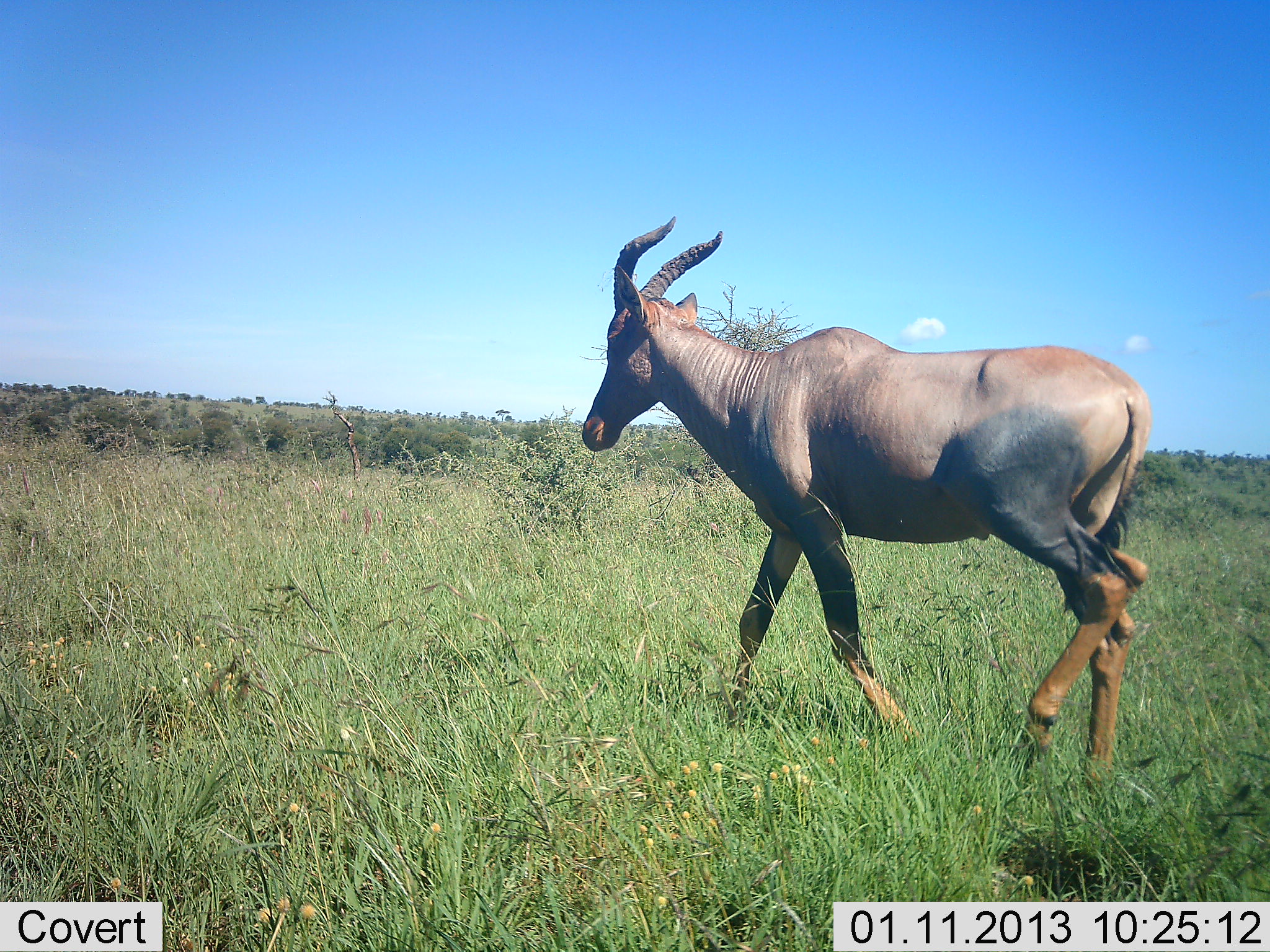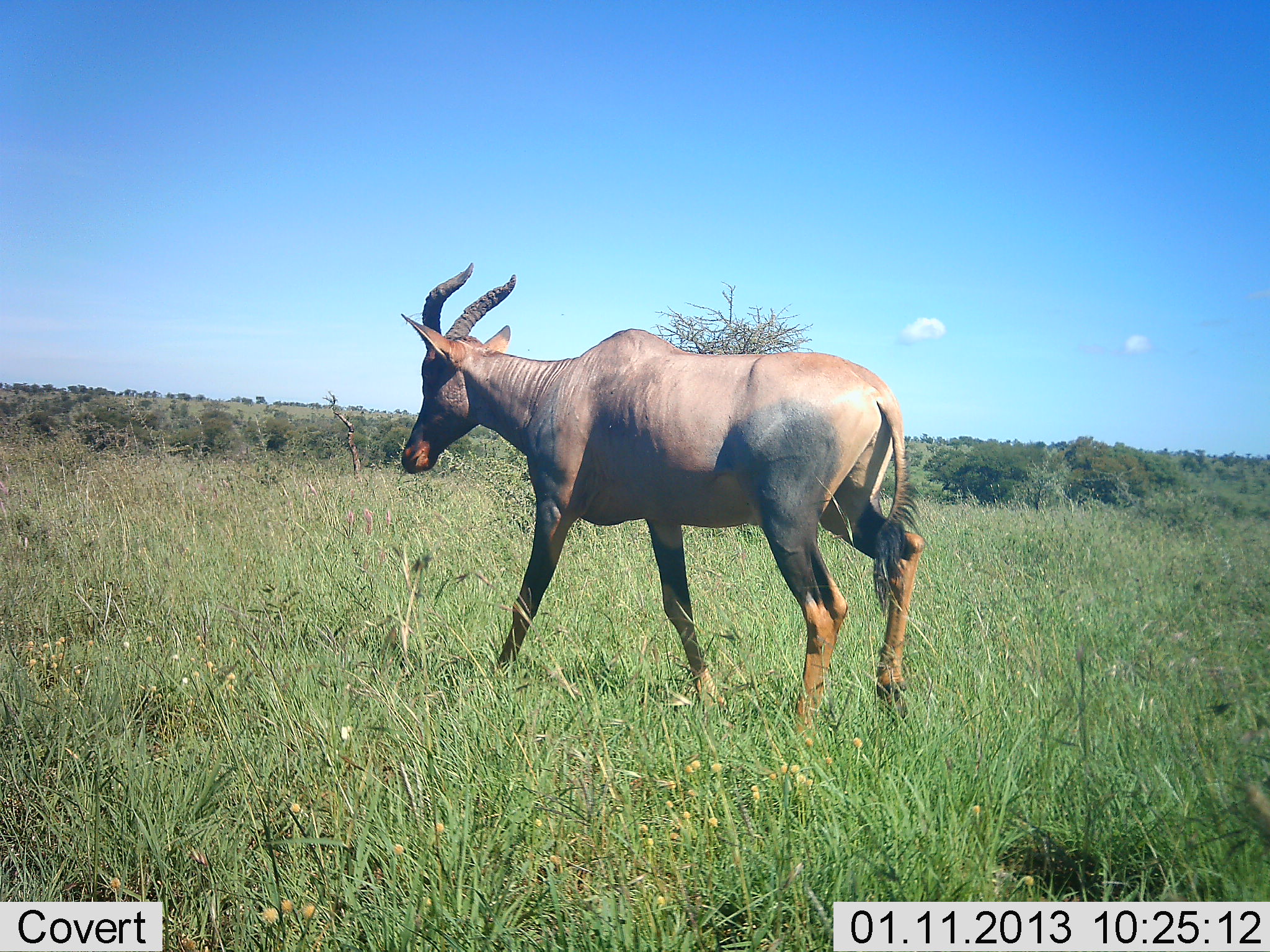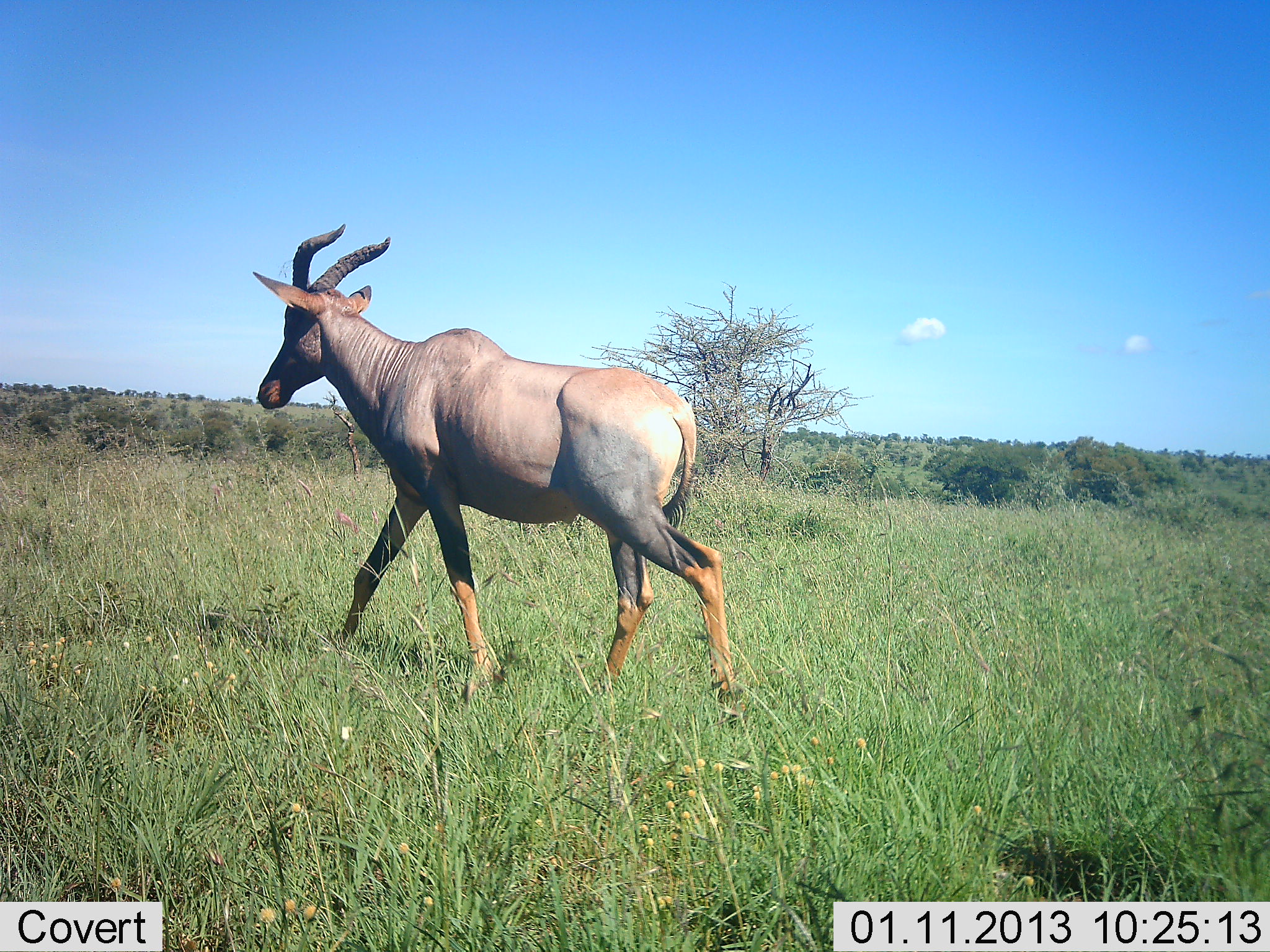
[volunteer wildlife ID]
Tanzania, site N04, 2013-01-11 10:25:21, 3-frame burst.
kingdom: Animalia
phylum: Chordata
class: Mammalia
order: Artiodactyla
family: Bovidae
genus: Damaliscus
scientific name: Damaliscus lunatus jimela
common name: topi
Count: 1.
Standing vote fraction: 4%.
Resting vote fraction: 0%.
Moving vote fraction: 100%.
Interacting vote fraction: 0%.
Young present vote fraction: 0%.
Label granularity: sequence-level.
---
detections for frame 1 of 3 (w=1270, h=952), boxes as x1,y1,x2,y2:
animal: 581,214,1152,808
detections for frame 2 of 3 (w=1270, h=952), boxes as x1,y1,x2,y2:
animal: 401,261,925,742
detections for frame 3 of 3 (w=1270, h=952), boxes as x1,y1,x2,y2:
animal: 253,223,736,706